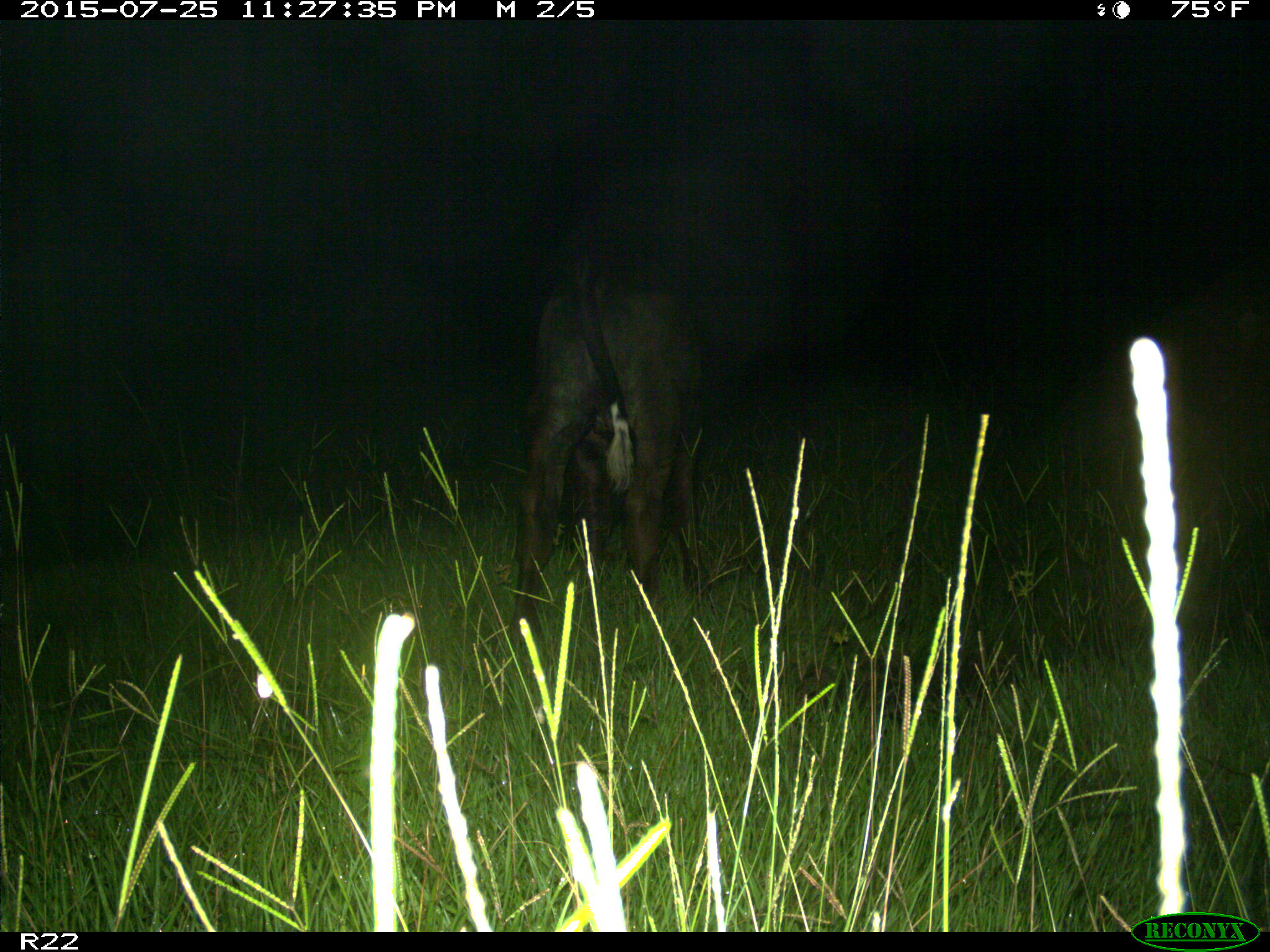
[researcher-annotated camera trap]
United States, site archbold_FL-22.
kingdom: Animalia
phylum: Chordata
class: Mammalia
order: Artiodactyla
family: Bovidae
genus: Bos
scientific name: Bos taurus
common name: domestic cow